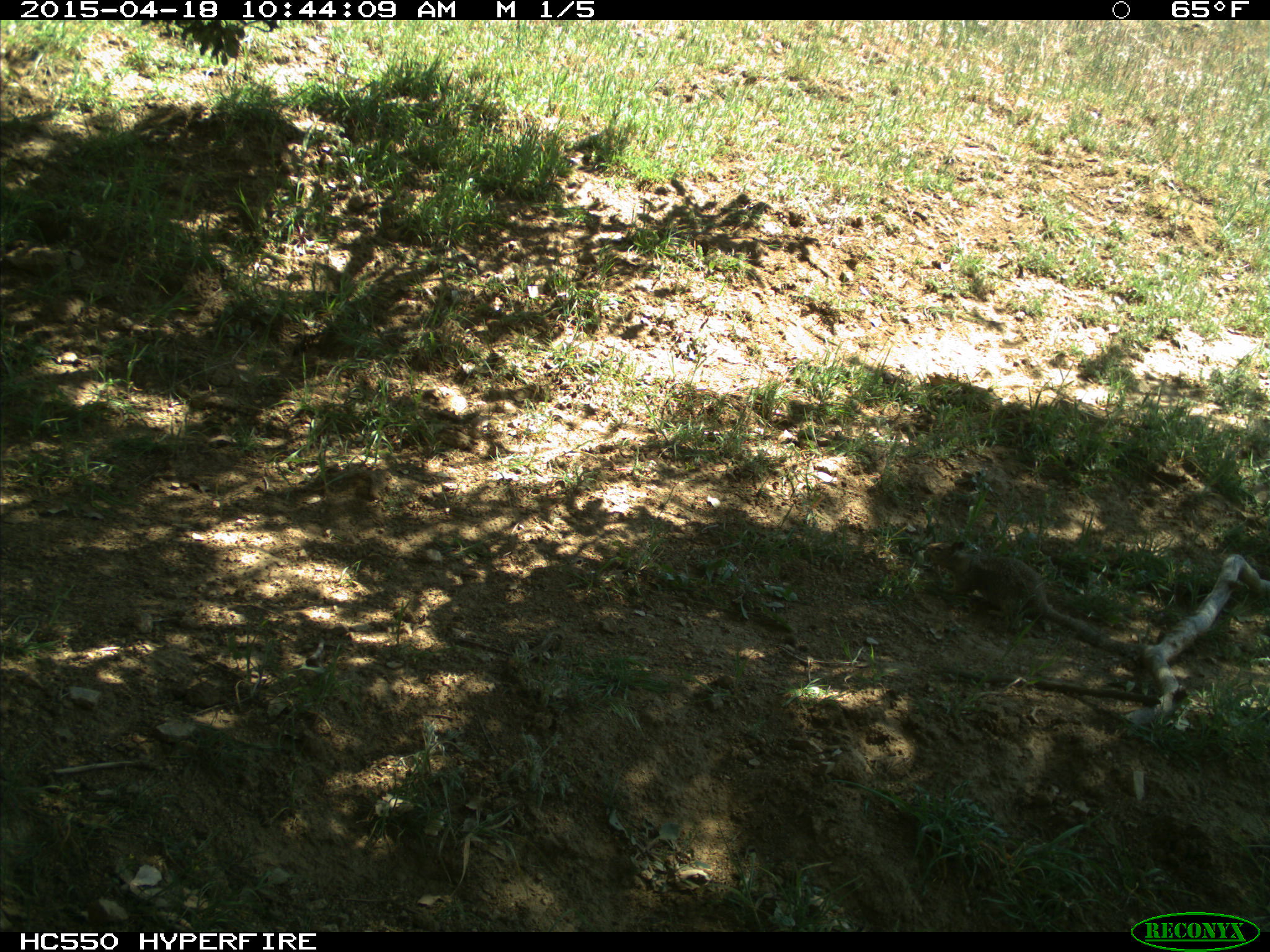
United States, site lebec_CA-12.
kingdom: Animalia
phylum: Chordata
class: Mammalia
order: Rodentia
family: Sciuridae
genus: Otospermophilus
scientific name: Otospermophilus beecheyi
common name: california ground squirrel